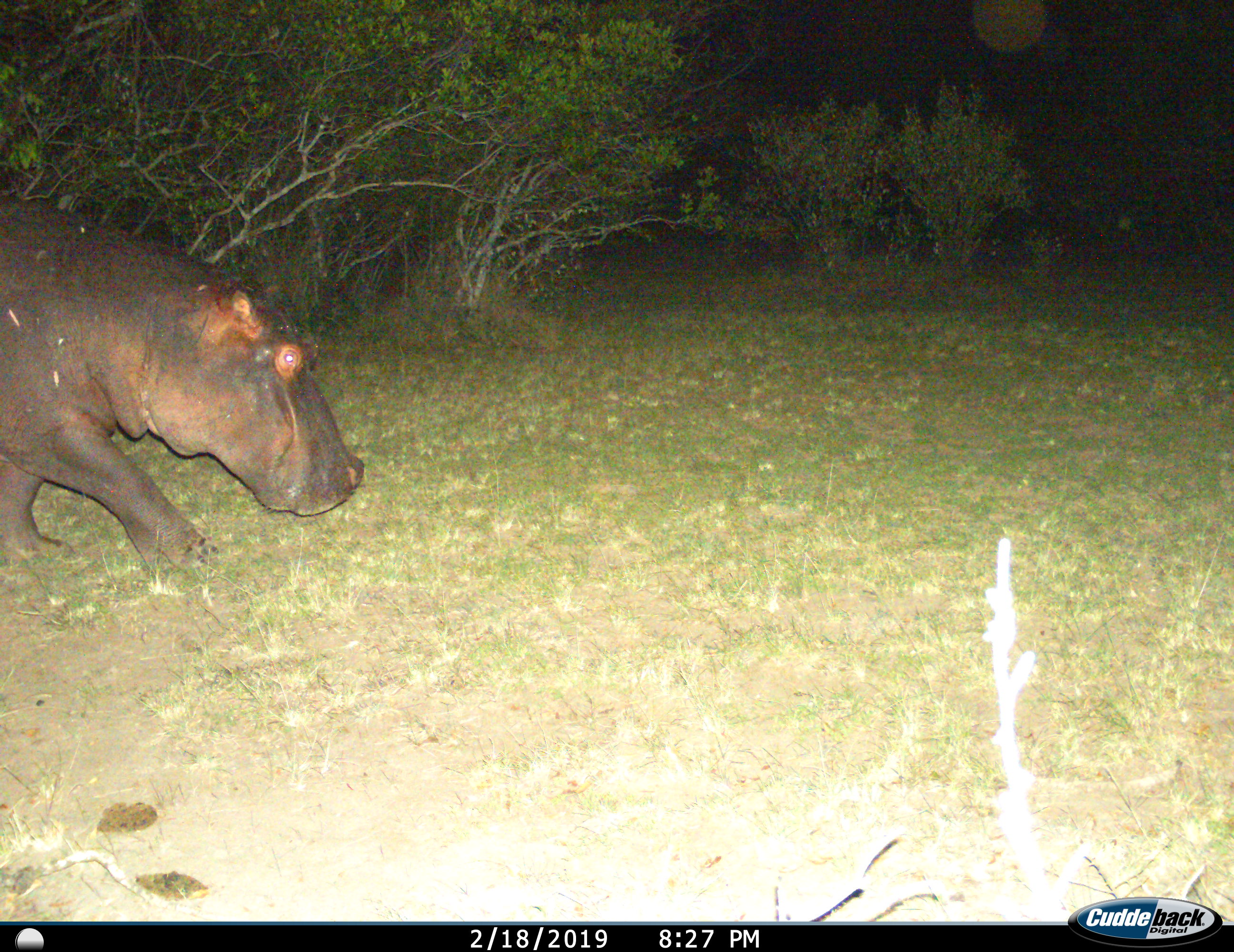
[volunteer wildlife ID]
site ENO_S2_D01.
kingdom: Animalia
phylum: Chordata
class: Mammalia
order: Artiodactyla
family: Hippopotamidae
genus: Hippopotamus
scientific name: Hippopotamus amphibius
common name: hippopotamus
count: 1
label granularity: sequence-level